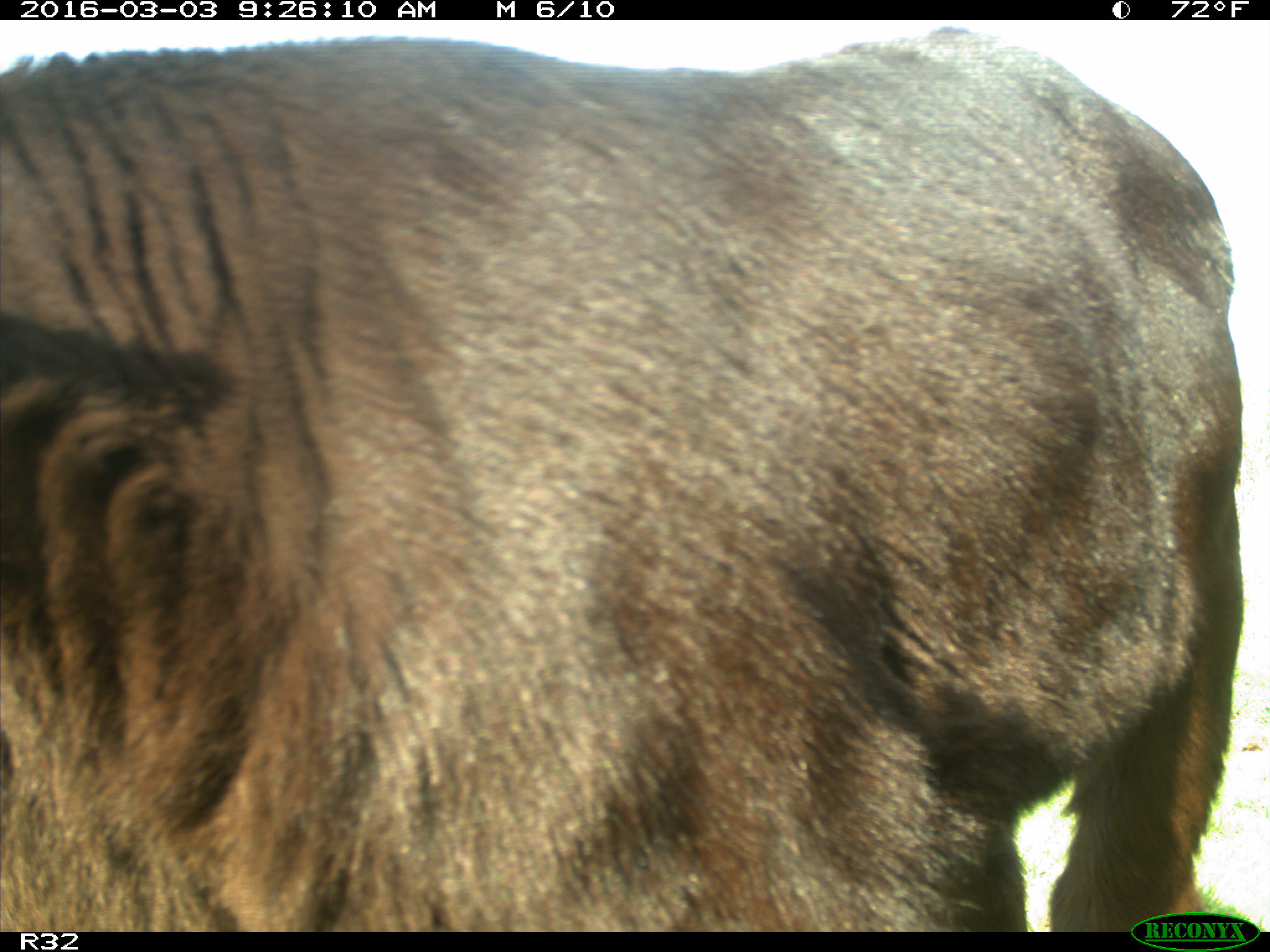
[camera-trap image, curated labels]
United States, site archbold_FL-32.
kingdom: Animalia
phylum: Chordata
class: Mammalia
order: Artiodactyla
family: Bovidae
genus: Bos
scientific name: Bos taurus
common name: domestic cow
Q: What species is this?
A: Bos taurus (domestic cow).